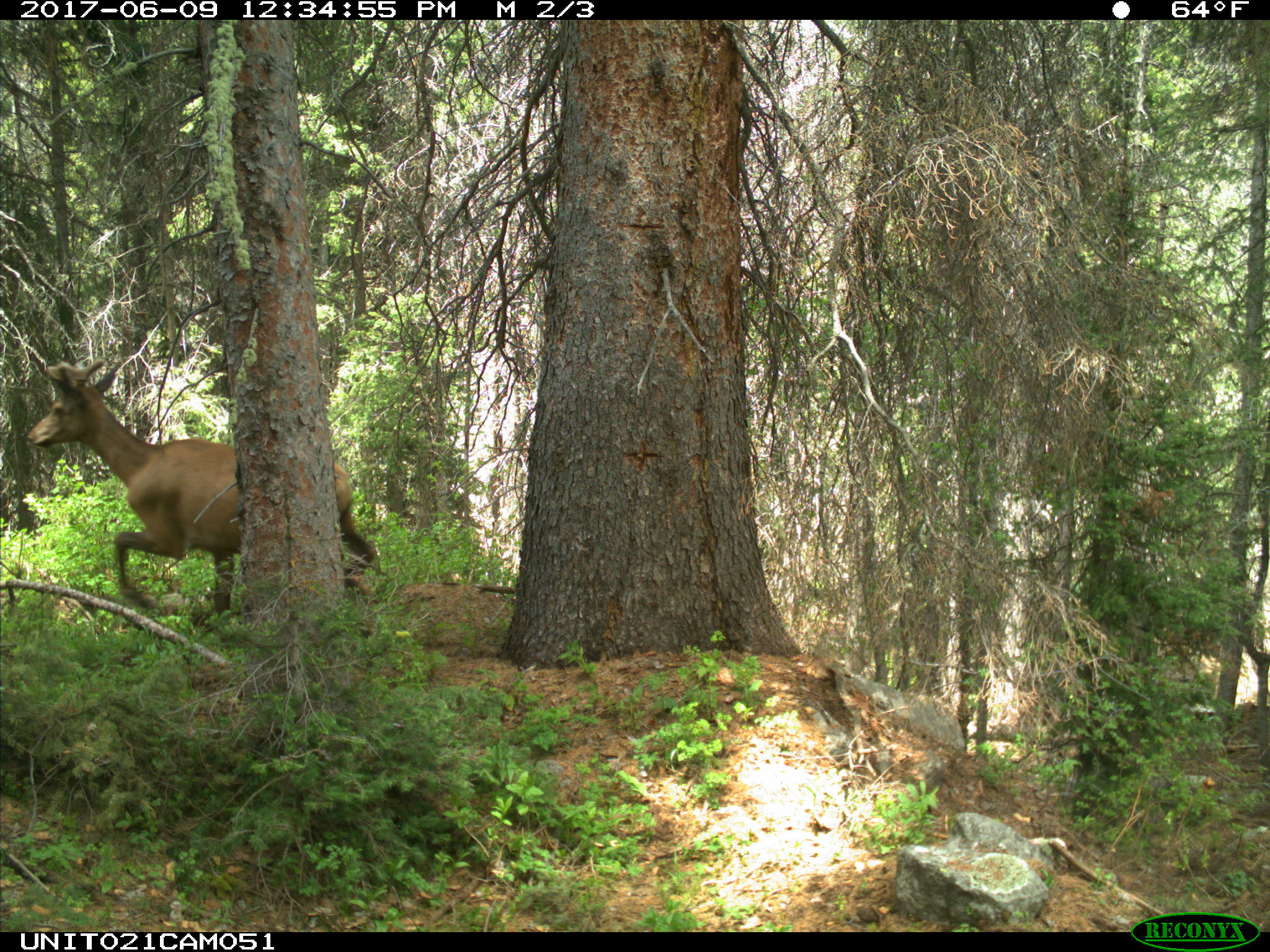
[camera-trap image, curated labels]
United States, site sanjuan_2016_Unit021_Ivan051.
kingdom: Animalia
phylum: Chordata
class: Mammalia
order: Artiodactyla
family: Cervidae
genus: Cervus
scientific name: Cervus elaphus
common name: red deer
Cervus elaphus (red deer).